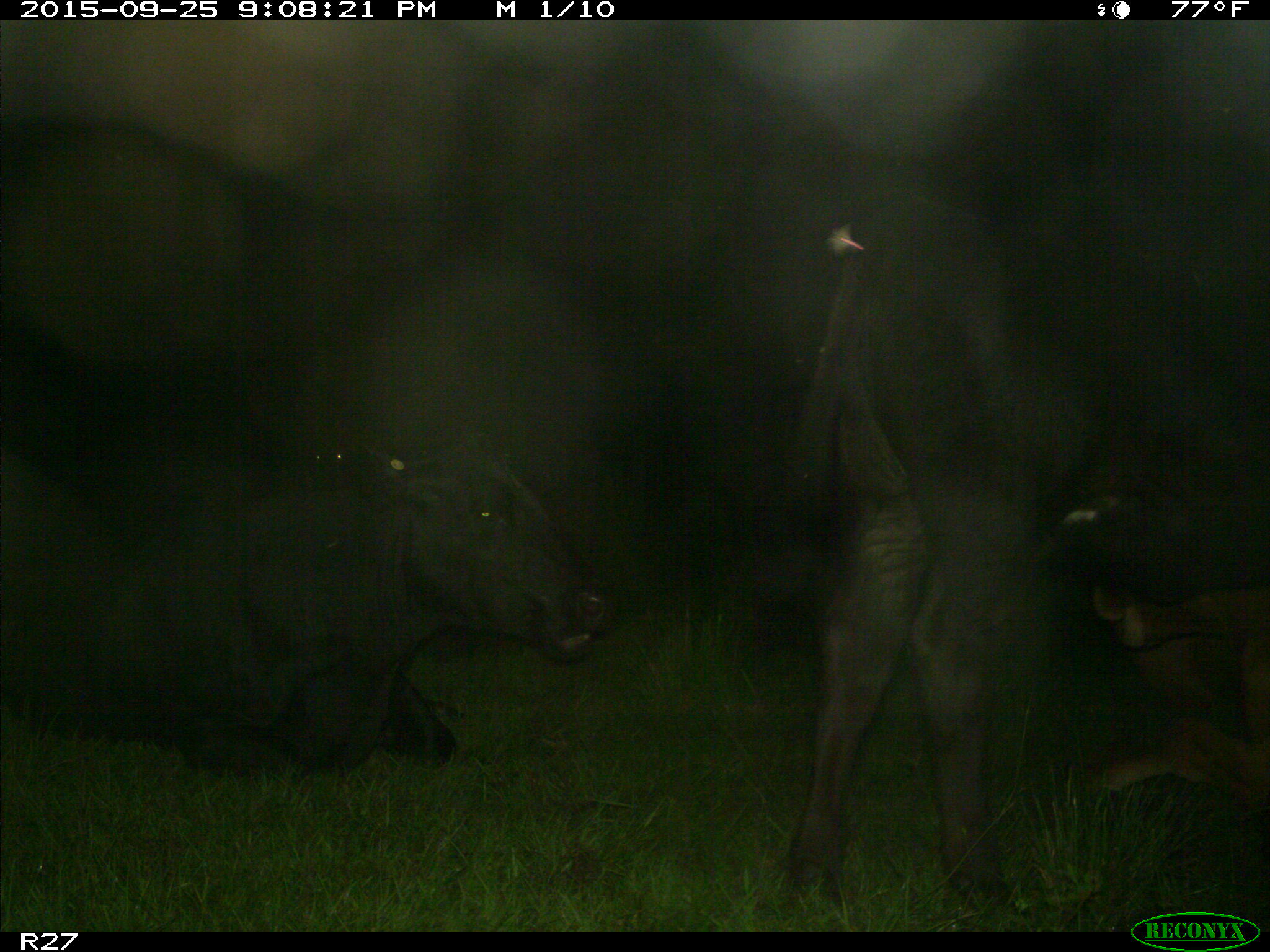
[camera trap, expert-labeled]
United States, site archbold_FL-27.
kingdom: Animalia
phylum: Chordata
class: Mammalia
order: Artiodactyla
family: Bovidae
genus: Bos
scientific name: Bos taurus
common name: domestic cow